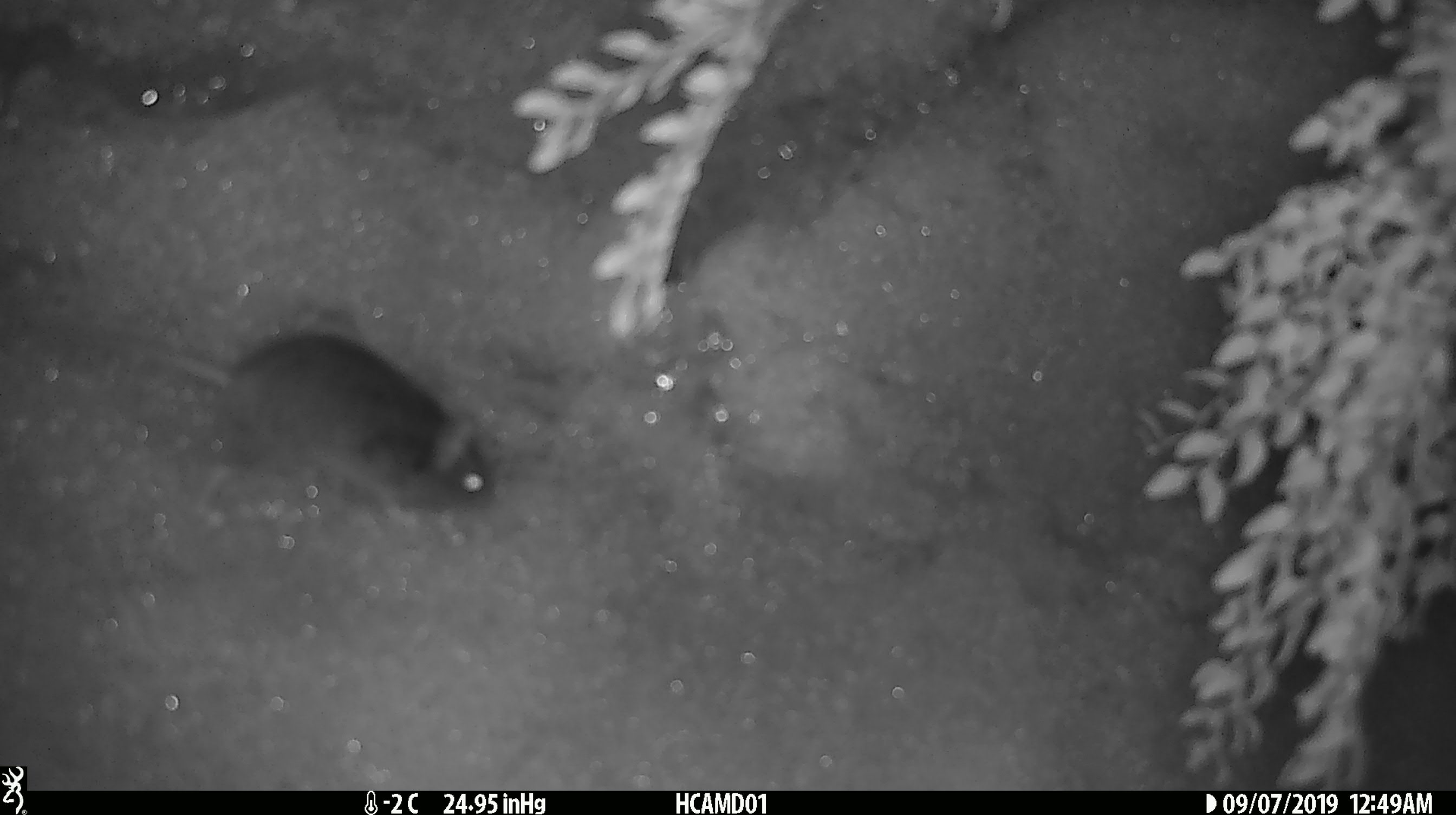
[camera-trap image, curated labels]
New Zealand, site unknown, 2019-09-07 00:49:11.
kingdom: Animalia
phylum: Chordata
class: Mammalia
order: Rodentia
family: Muridae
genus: Mus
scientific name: Mus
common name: mouse